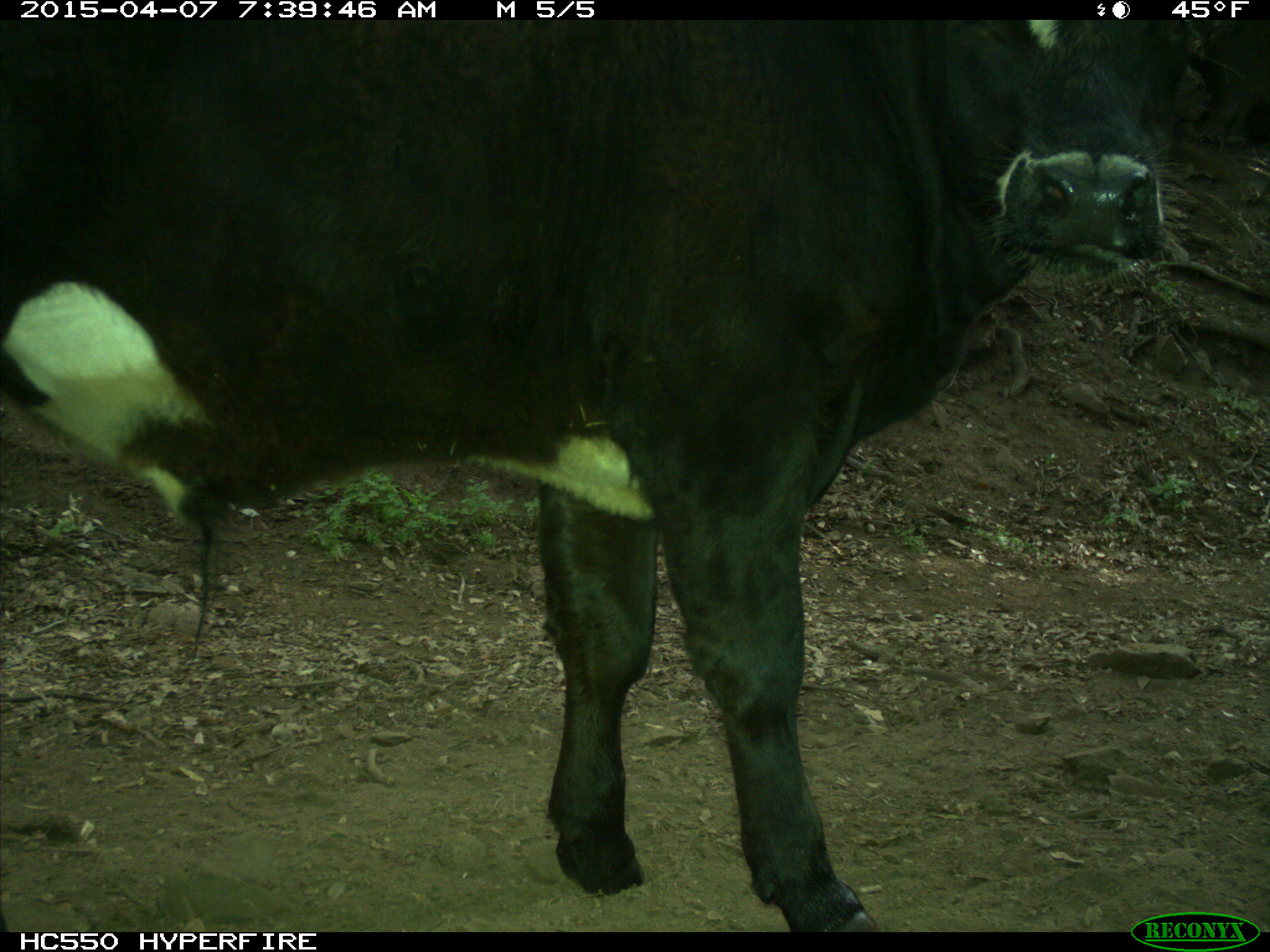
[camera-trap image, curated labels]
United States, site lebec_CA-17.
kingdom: Animalia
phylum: Chordata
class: Mammalia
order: Artiodactyla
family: Bovidae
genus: Bos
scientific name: Bos taurus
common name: domestic cow